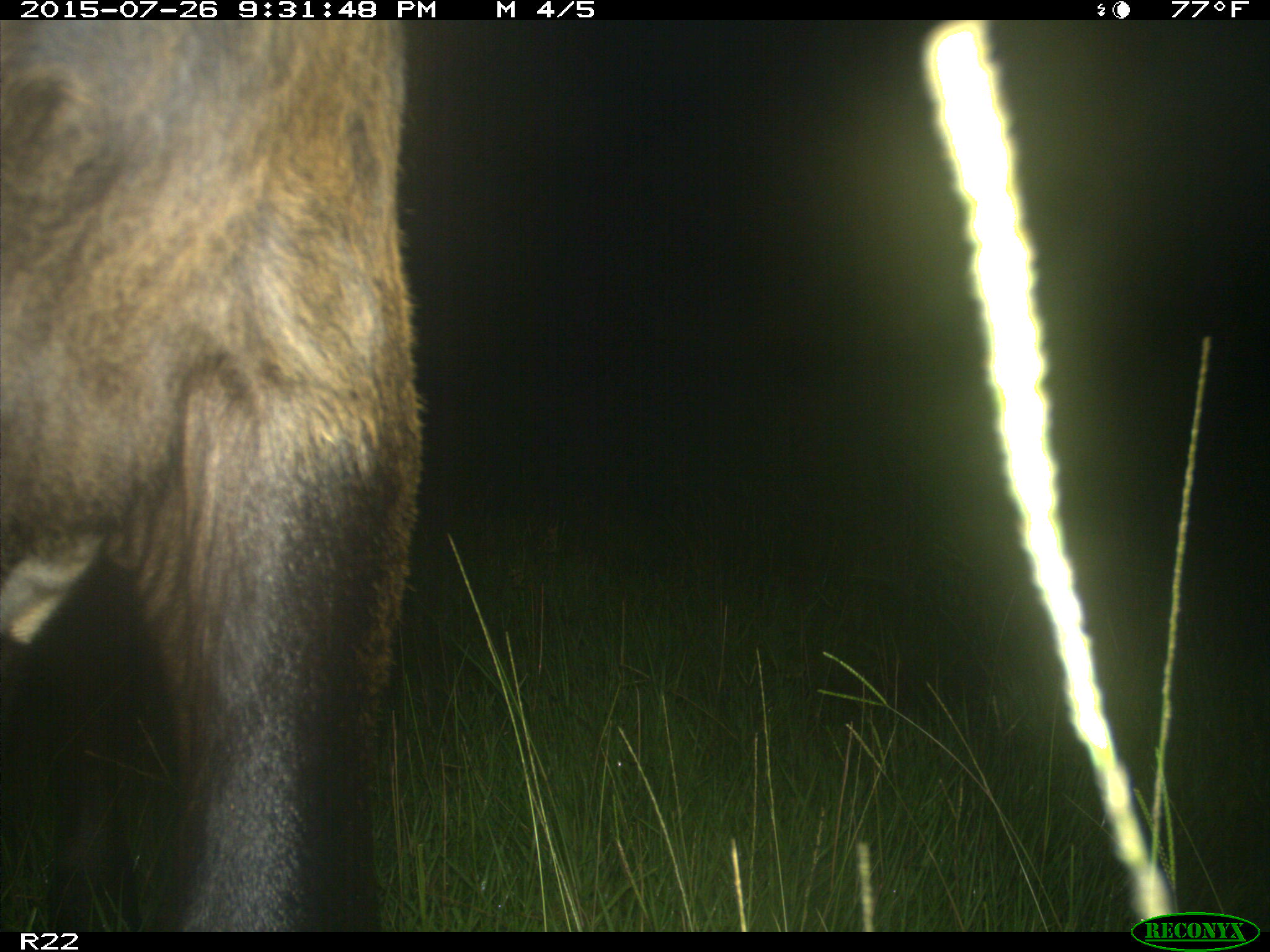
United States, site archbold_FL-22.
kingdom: Animalia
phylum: Chordata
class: Mammalia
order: Artiodactyla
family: Bovidae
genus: Bos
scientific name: Bos taurus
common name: domestic cow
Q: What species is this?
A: Bos taurus (domestic cow).